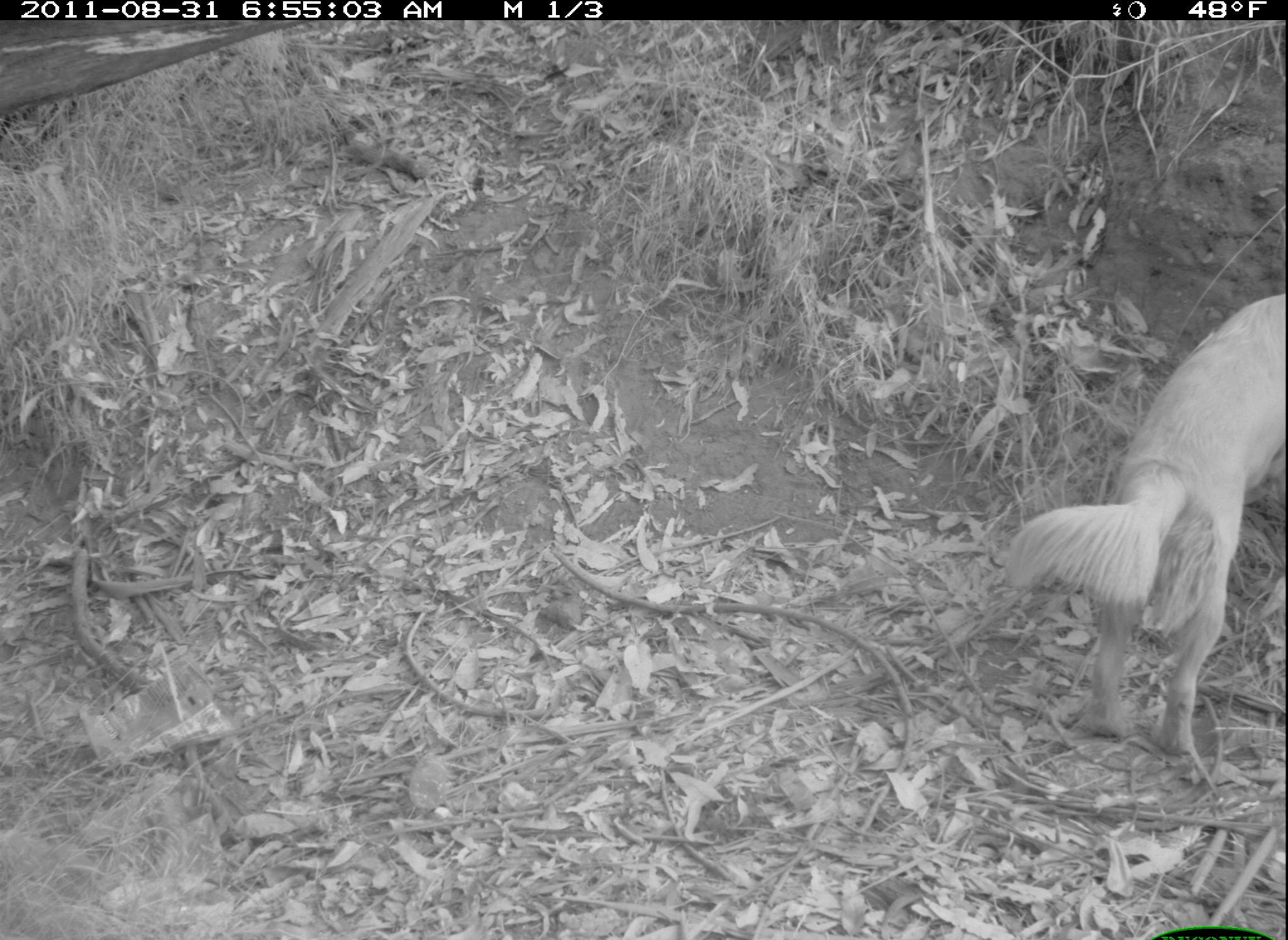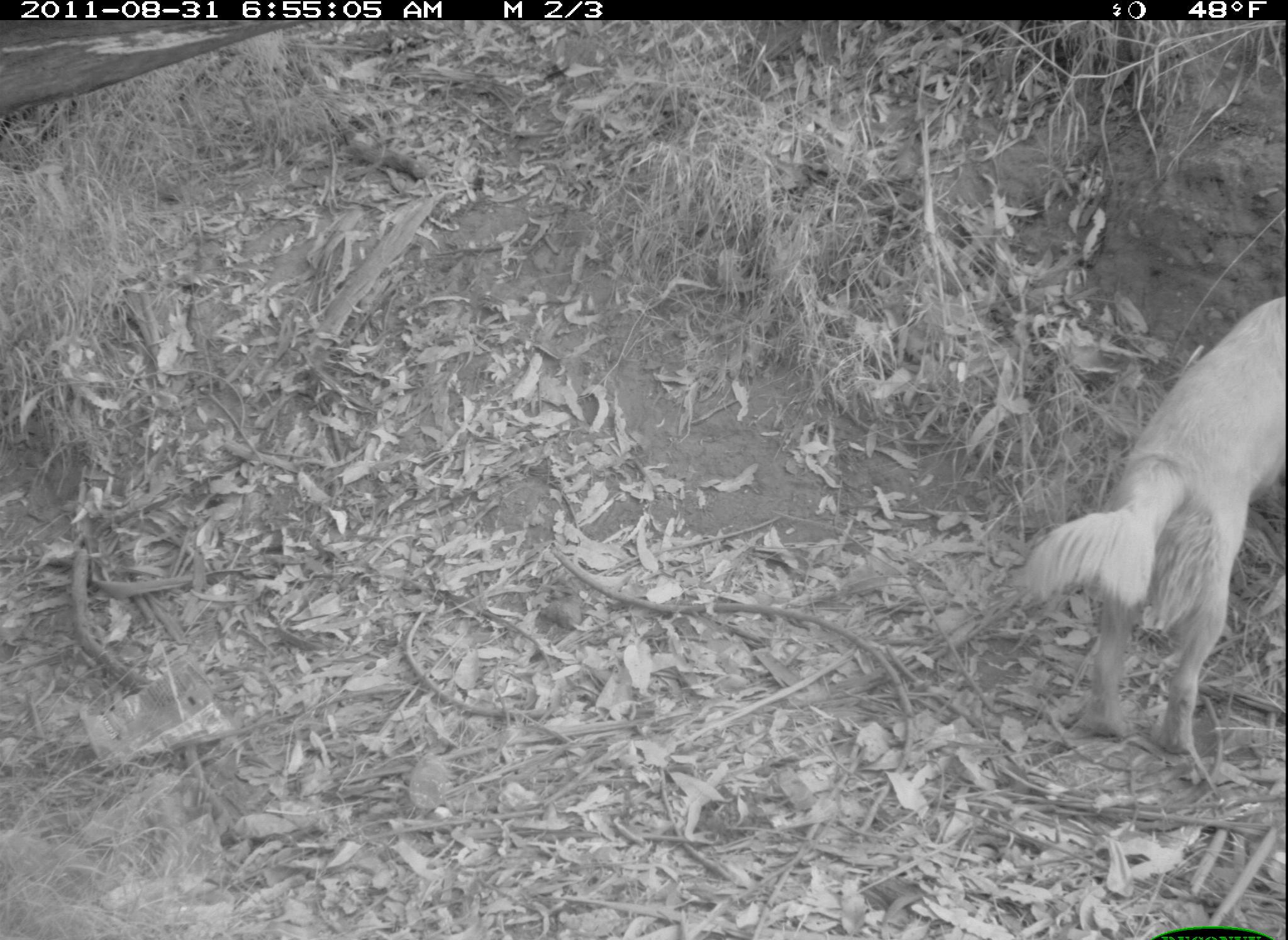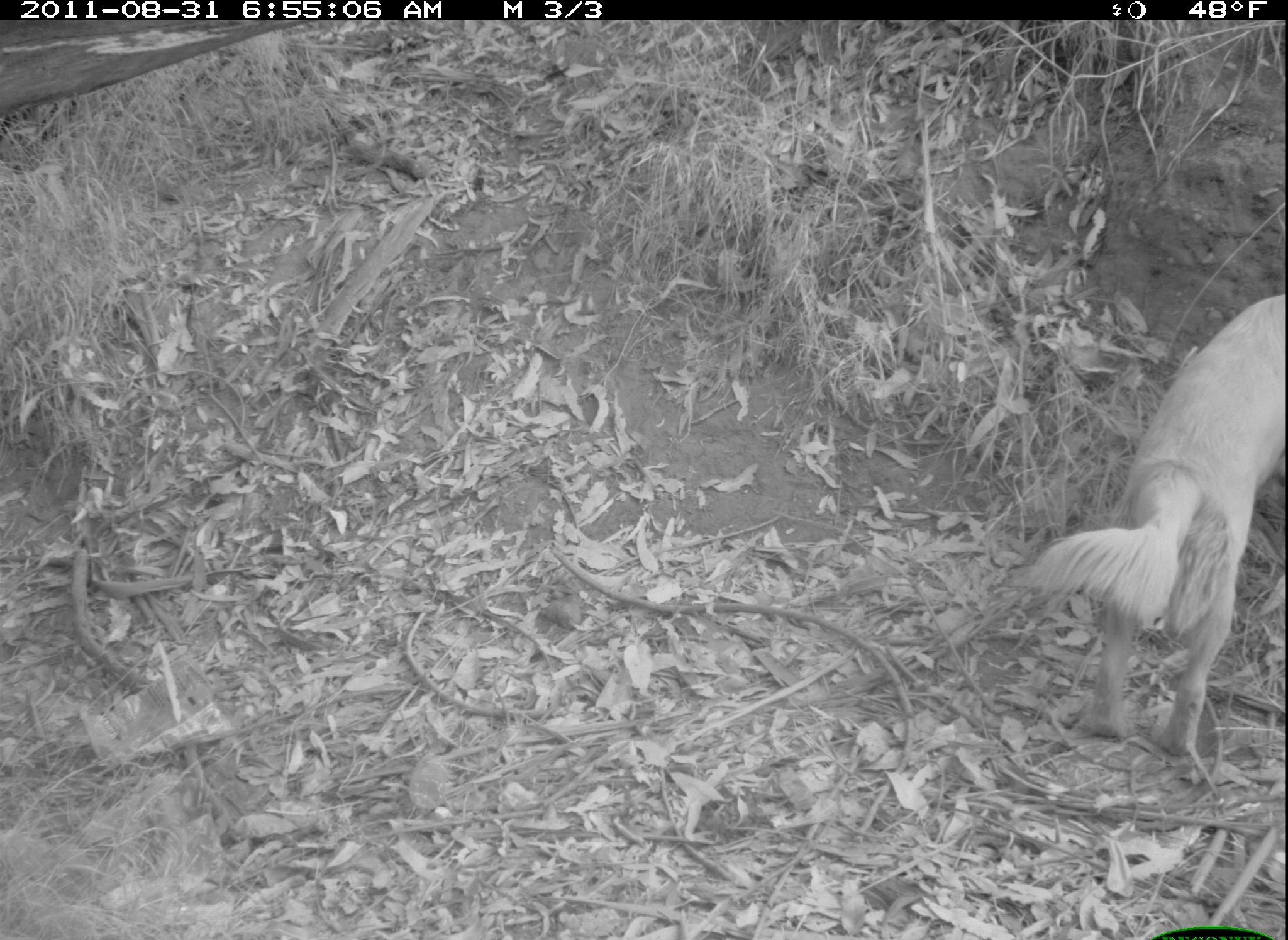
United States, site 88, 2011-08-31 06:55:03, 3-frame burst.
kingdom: Animalia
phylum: Chordata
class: Mammalia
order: Carnivora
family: Canidae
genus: Canis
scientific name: Canis familiaris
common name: domestic dog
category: dog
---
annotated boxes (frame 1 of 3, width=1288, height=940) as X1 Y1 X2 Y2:
dog: 984 259 1286 796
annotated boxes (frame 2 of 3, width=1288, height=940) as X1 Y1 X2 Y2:
dog: 1005 264 1286 762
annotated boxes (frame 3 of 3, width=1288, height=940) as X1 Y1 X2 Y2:
dog: 1040 242 1286 775